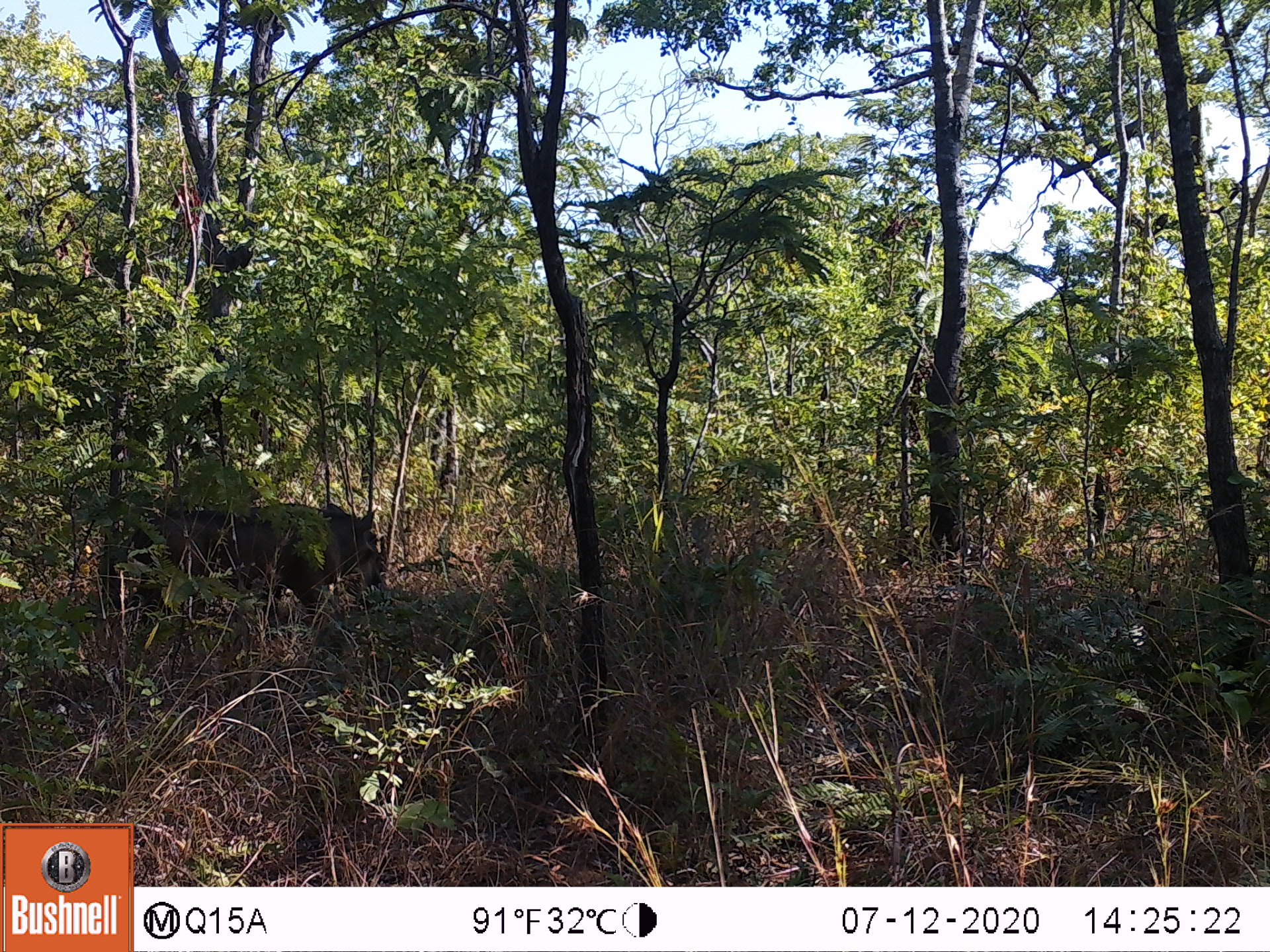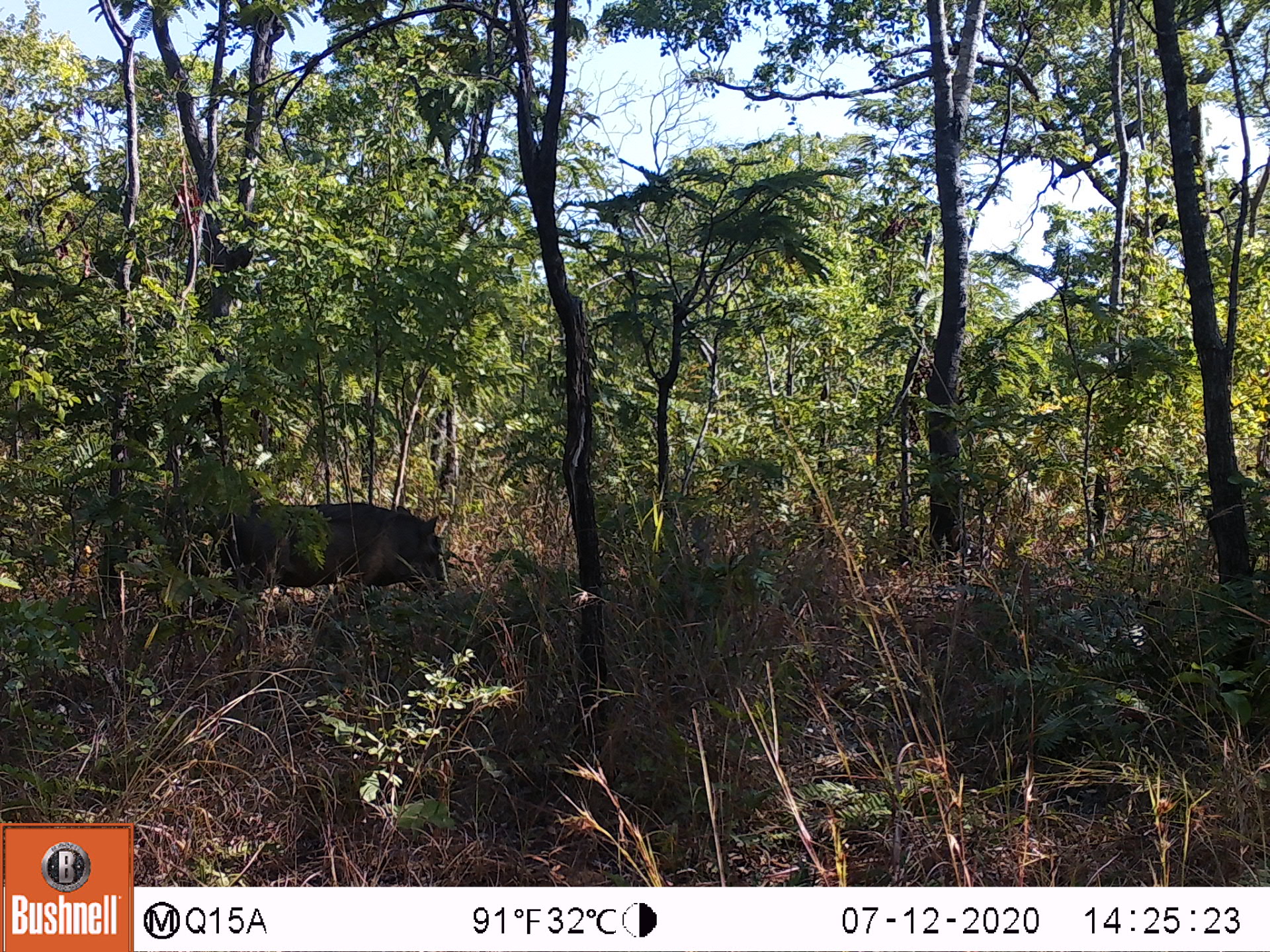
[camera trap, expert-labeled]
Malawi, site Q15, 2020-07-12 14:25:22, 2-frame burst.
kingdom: Animalia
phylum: Chordata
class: Mammalia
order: Artiodactyla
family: Suidae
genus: Phacochoerus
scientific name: Phacochoerus africanus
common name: common warthog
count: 1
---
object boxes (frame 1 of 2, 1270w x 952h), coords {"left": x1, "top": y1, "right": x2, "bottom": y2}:
common warthog: {"left": 136, "top": 498, "right": 393, "bottom": 614}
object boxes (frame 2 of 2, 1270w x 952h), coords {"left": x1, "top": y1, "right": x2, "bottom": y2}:
common warthog: {"left": 192, "top": 489, "right": 448, "bottom": 611}